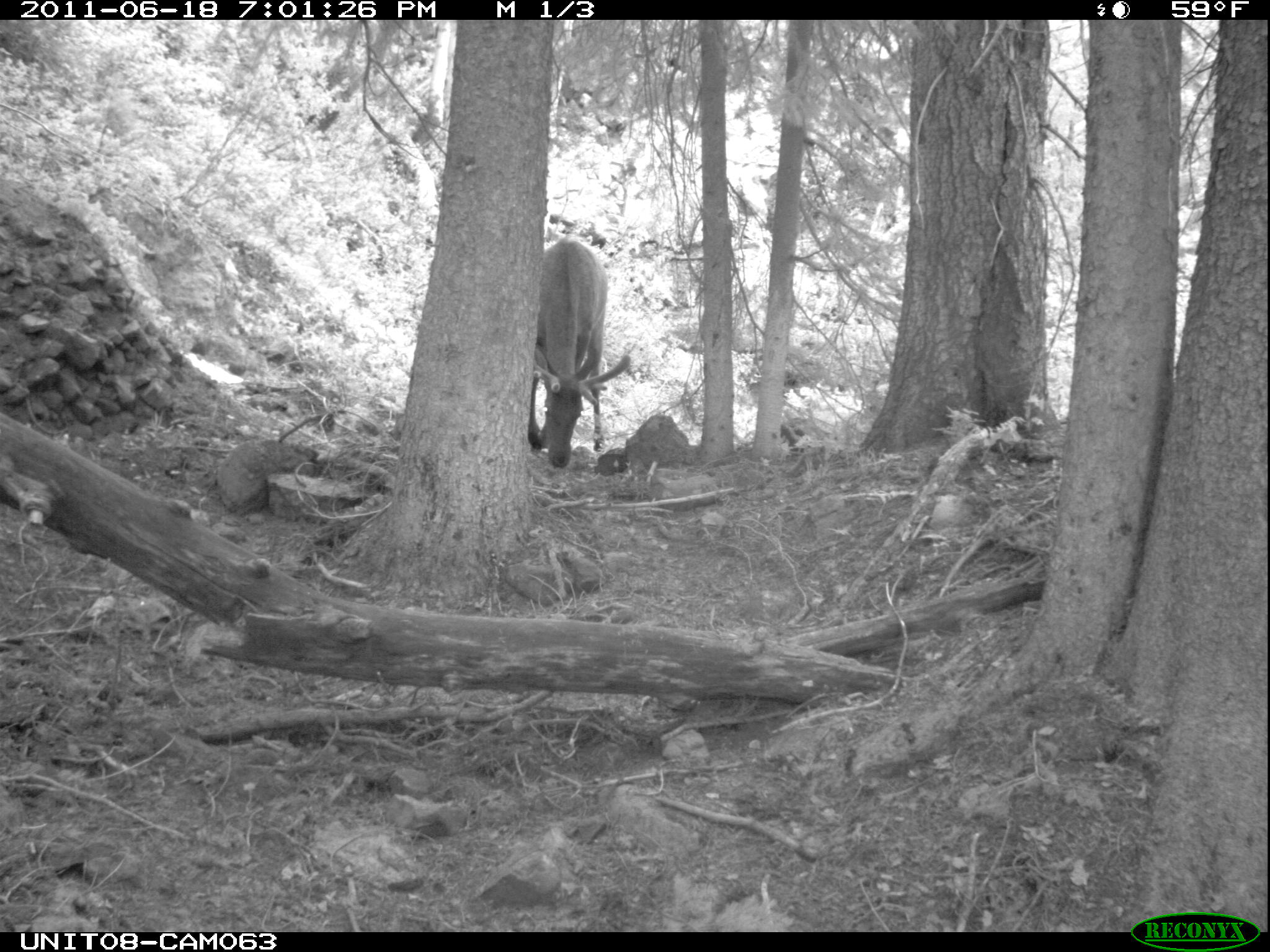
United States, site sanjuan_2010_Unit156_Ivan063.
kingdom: Animalia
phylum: Chordata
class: Mammalia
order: Artiodactyla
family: Cervidae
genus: Cervus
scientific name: Cervus elaphus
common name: red deer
Cervus elaphus (red deer).